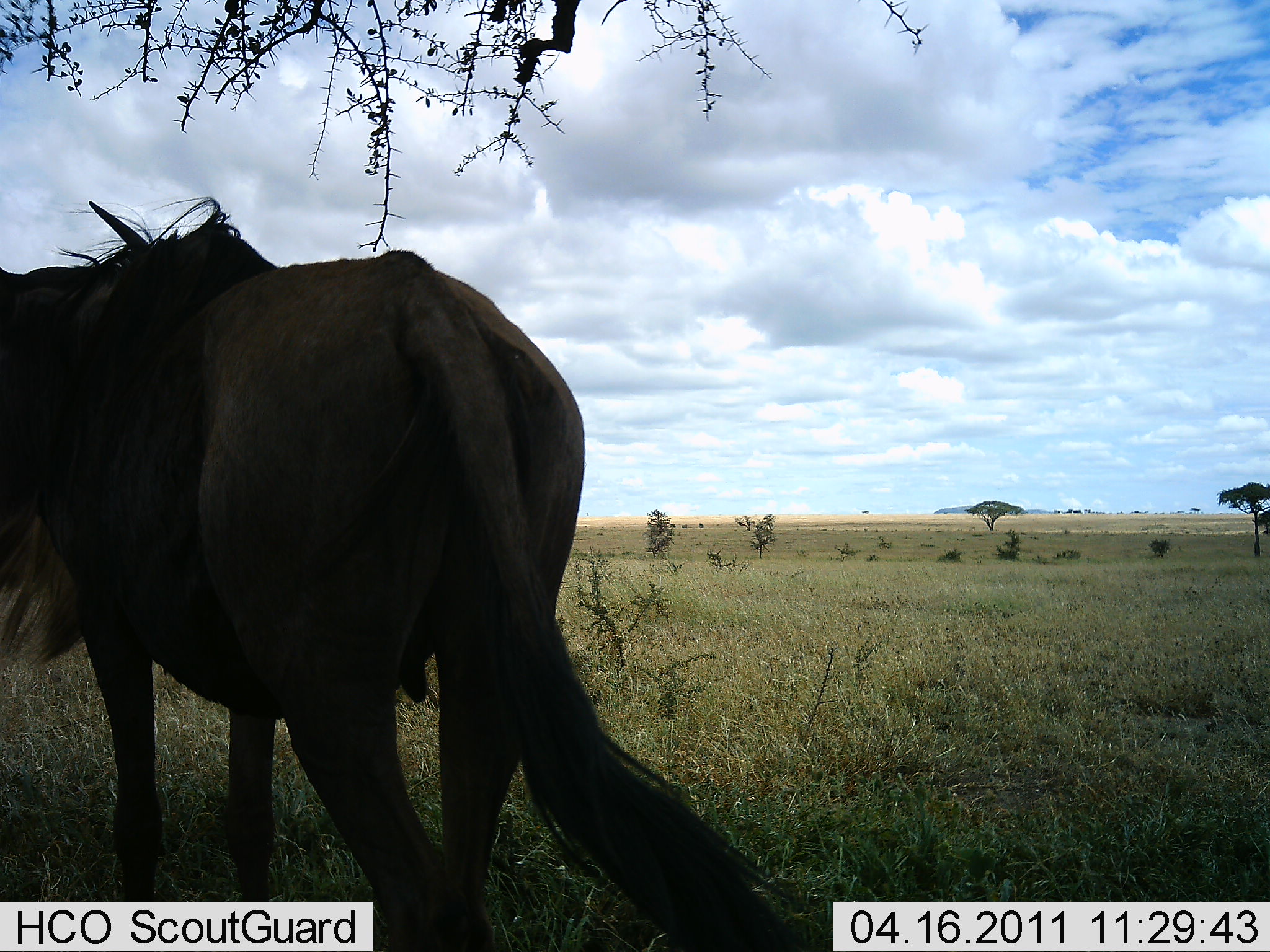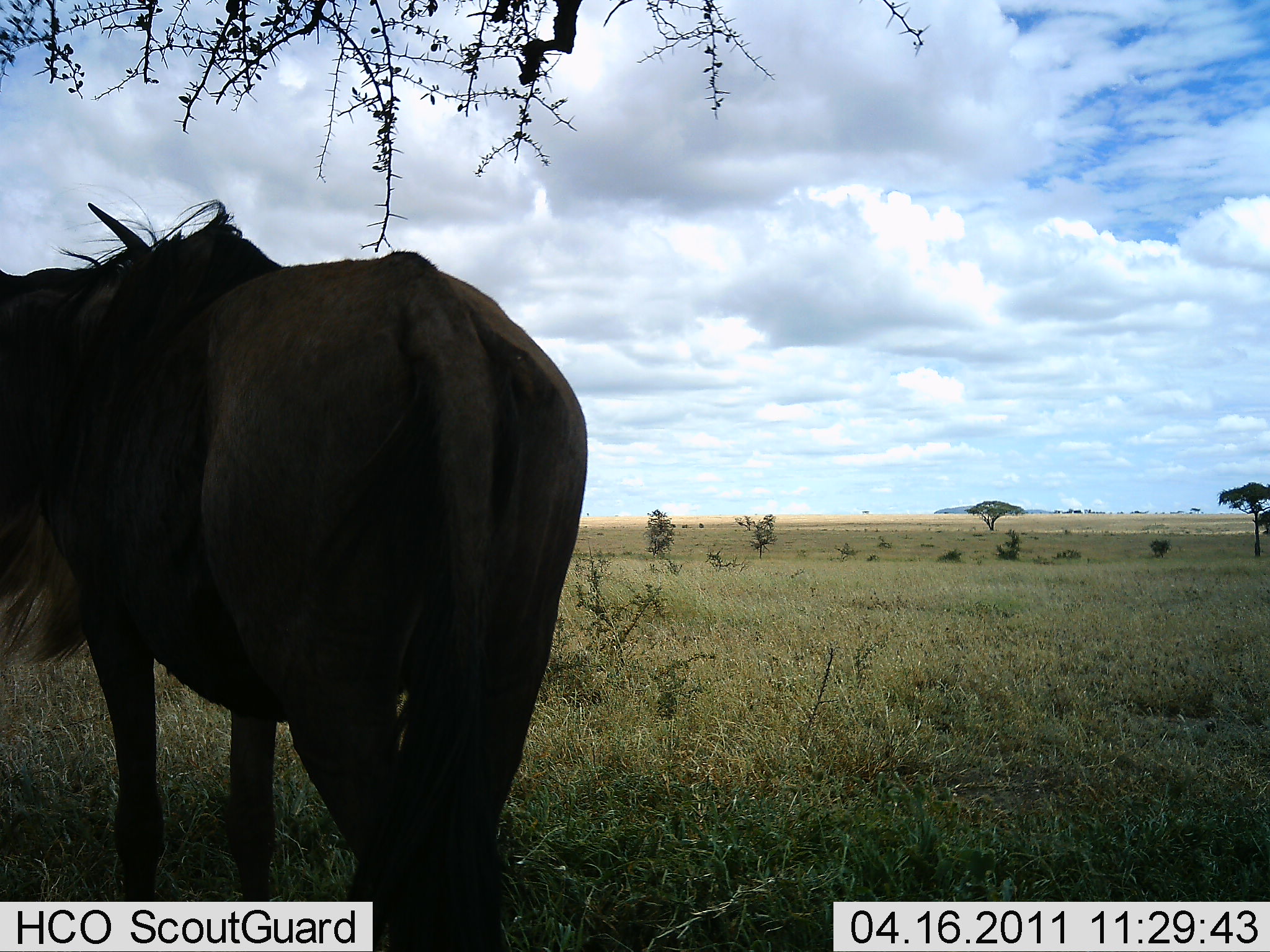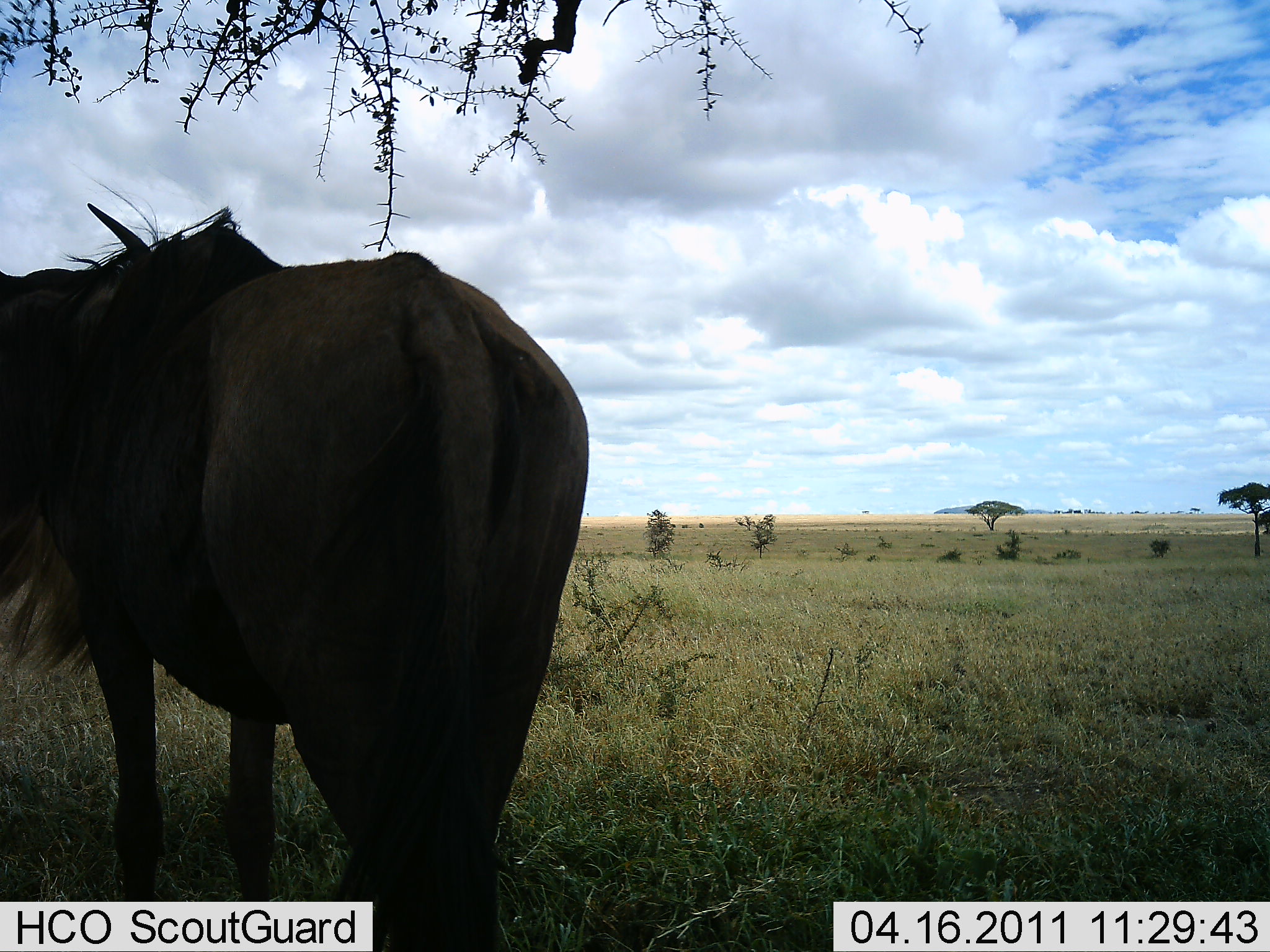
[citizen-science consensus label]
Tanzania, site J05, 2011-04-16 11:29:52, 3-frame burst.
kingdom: Animalia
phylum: Chordata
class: Mammalia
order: Artiodactyla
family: Bovidae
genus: Connochaetes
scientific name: Connochaetes taurinus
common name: blue wildebeest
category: wildebeest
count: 1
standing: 86%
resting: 0%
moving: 14%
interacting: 0%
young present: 0%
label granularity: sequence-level